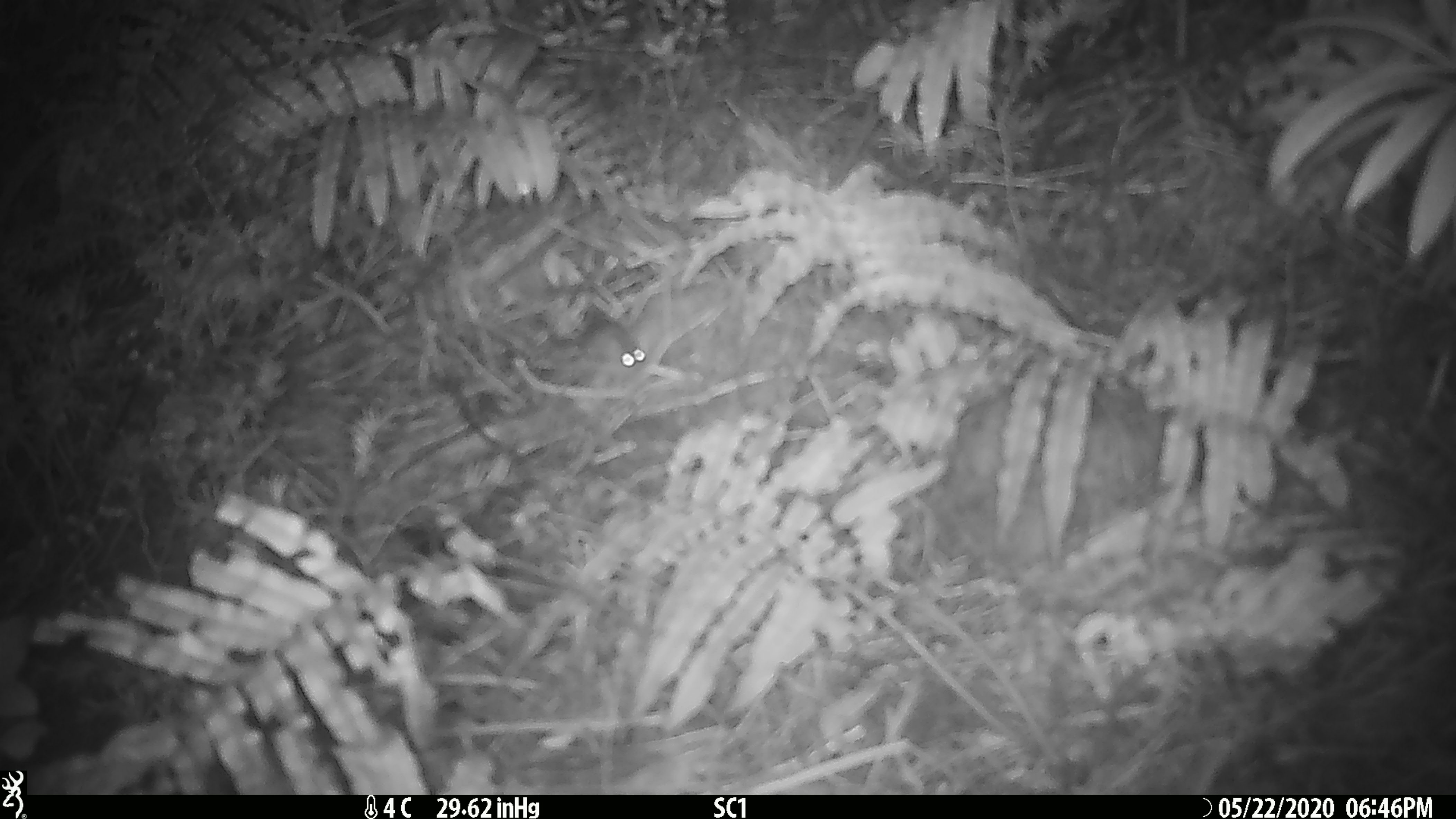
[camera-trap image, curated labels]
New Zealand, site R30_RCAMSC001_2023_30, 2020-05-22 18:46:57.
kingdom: Animalia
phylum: Chordata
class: Mammalia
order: Rodentia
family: Muridae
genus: Mus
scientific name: Mus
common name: mouse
Mouse (Mus).